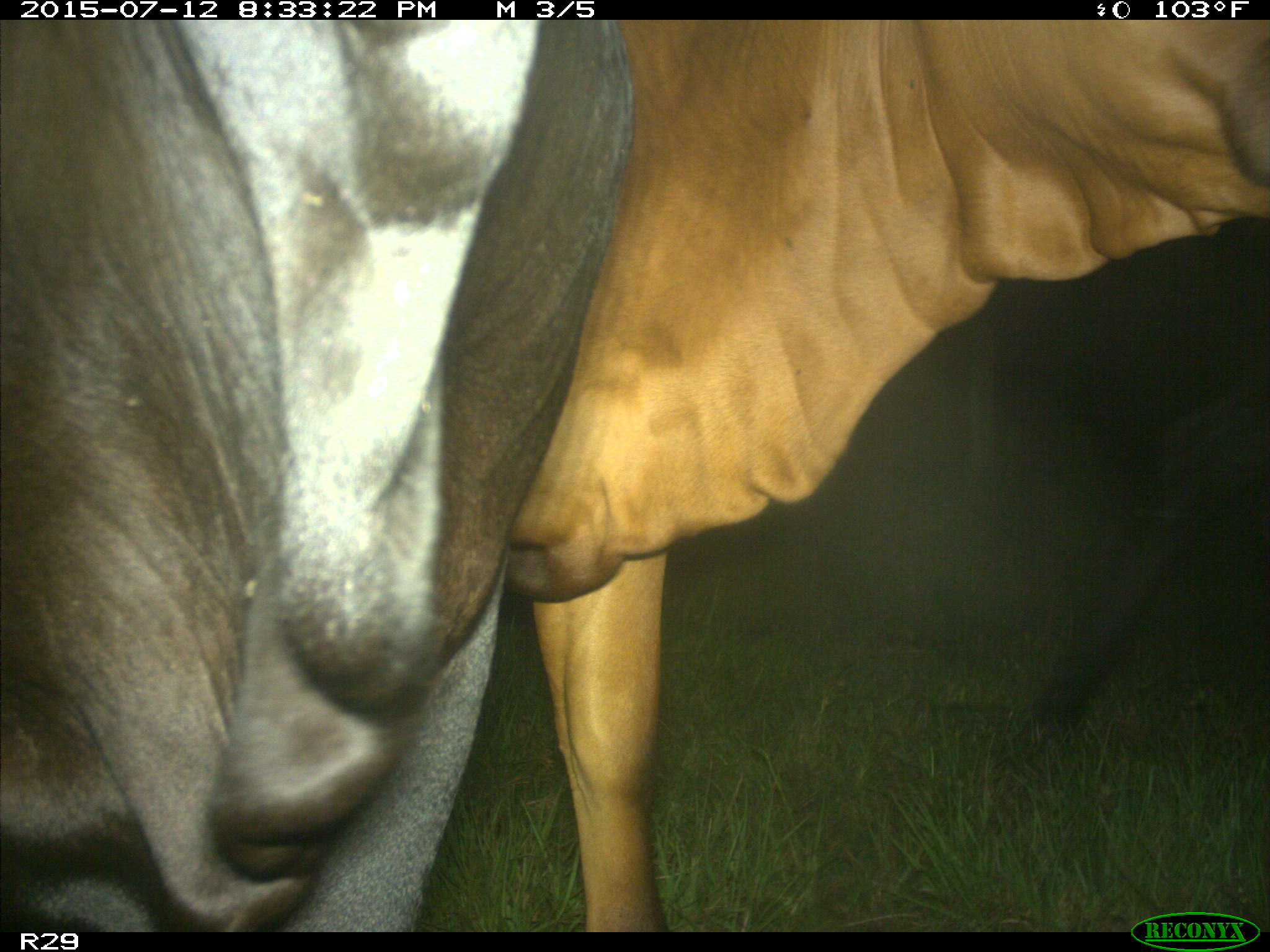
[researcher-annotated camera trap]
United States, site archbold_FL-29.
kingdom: Animalia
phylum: Chordata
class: Mammalia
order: Artiodactyla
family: Bovidae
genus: Bos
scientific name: Bos taurus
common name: domestic cow